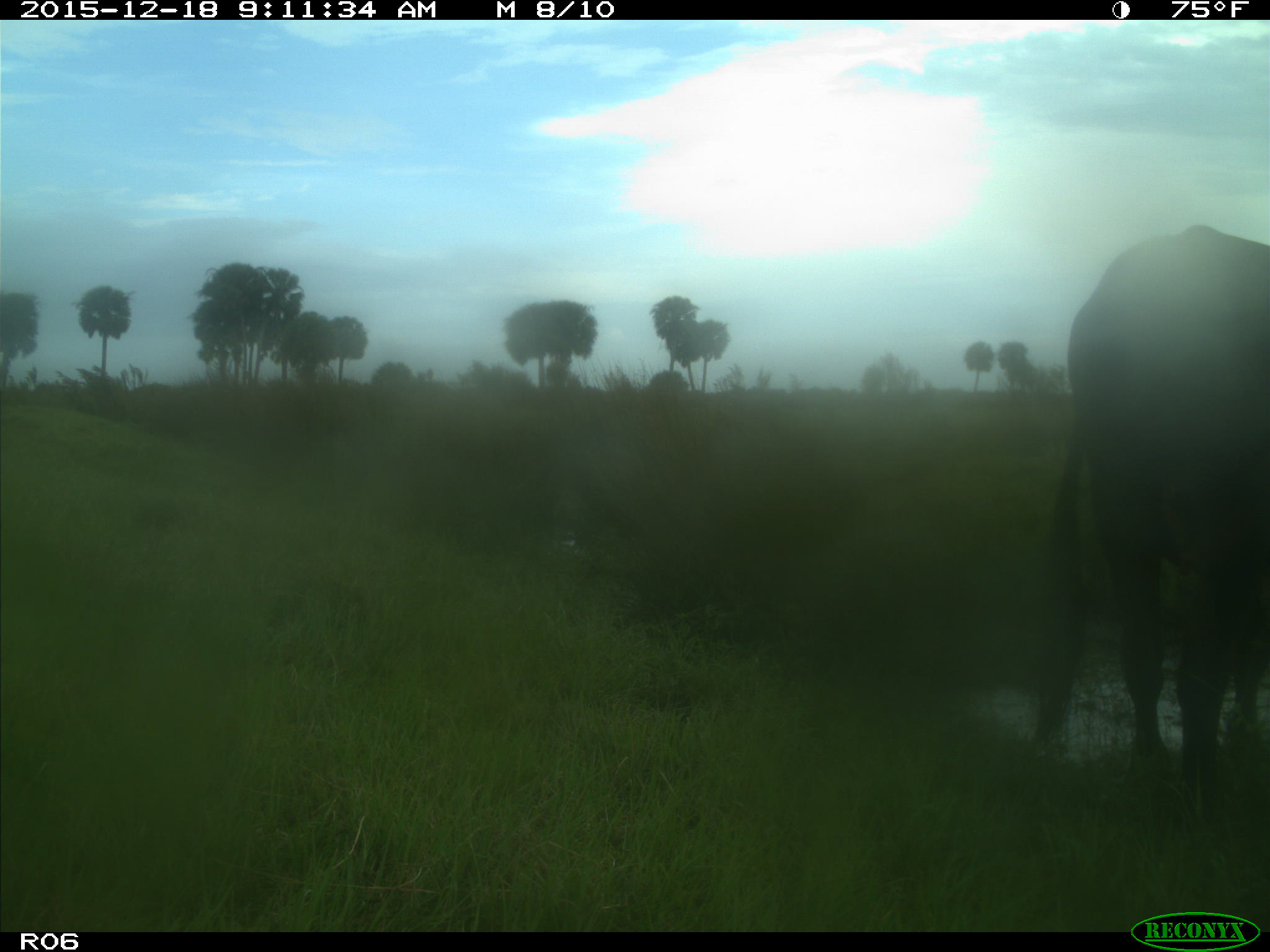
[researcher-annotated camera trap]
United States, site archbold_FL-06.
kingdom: Animalia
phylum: Chordata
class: Mammalia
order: Artiodactyla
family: Bovidae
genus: Bos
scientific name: Bos taurus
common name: domestic cow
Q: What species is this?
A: Bos taurus (domestic cow).